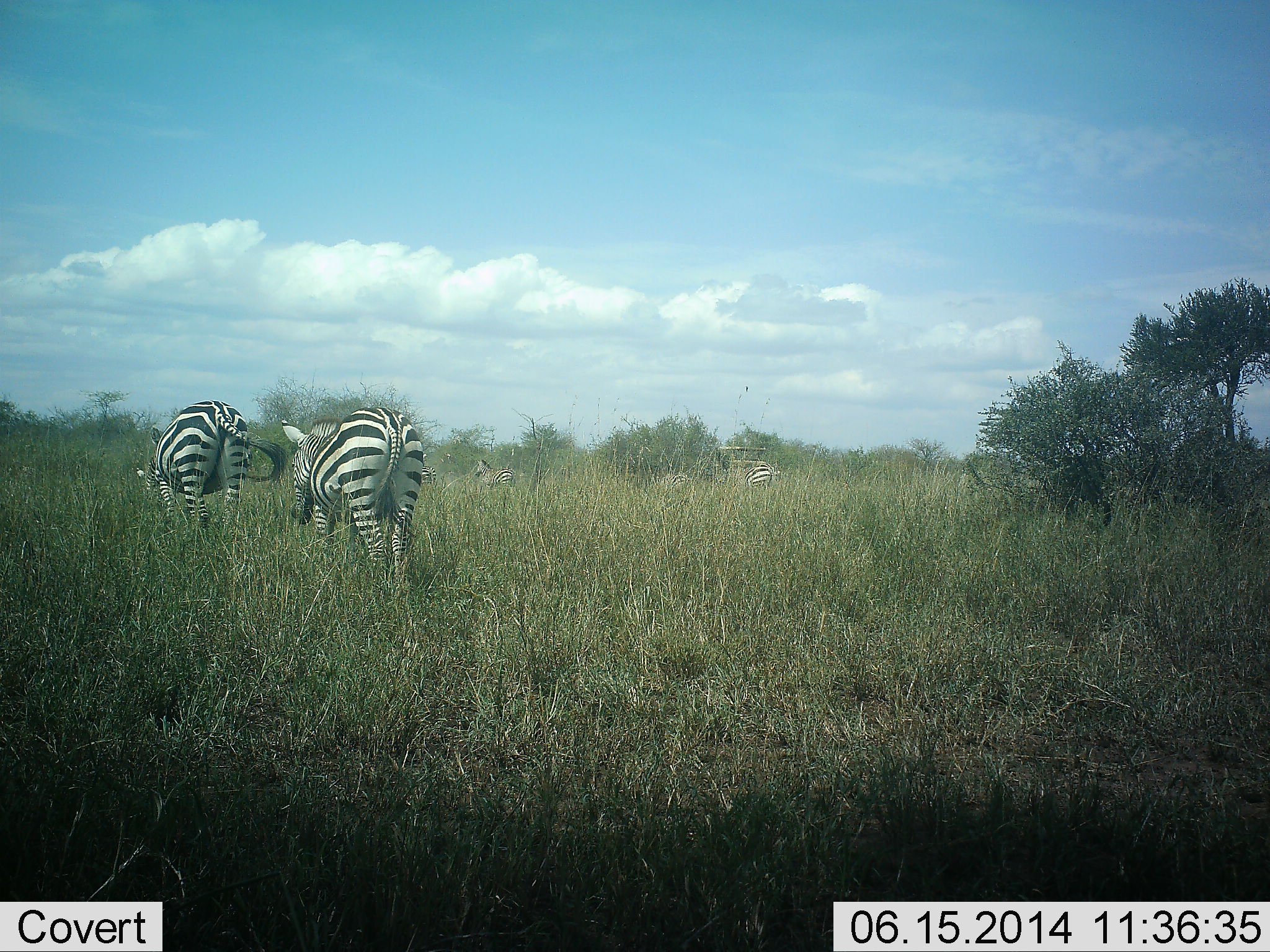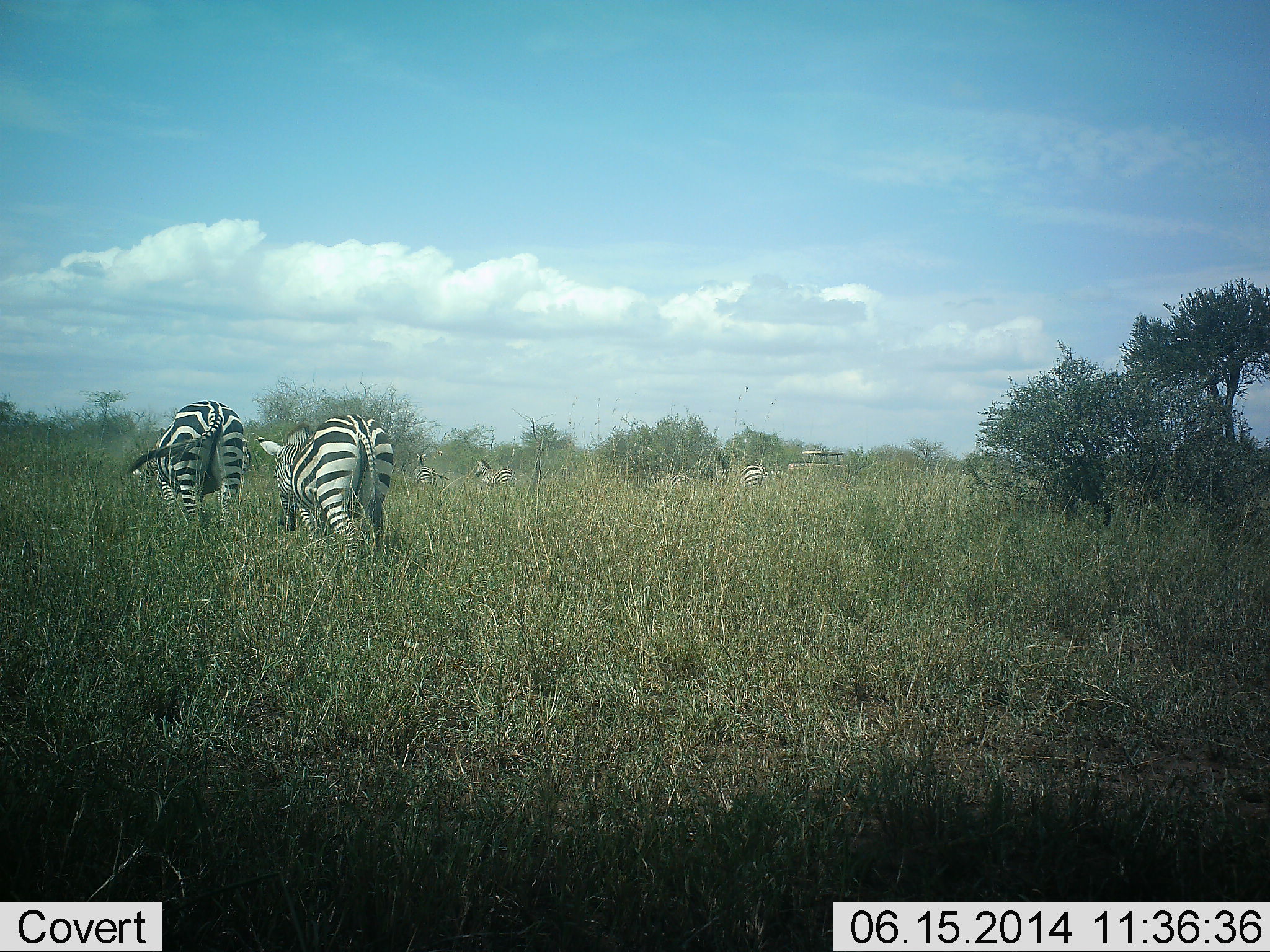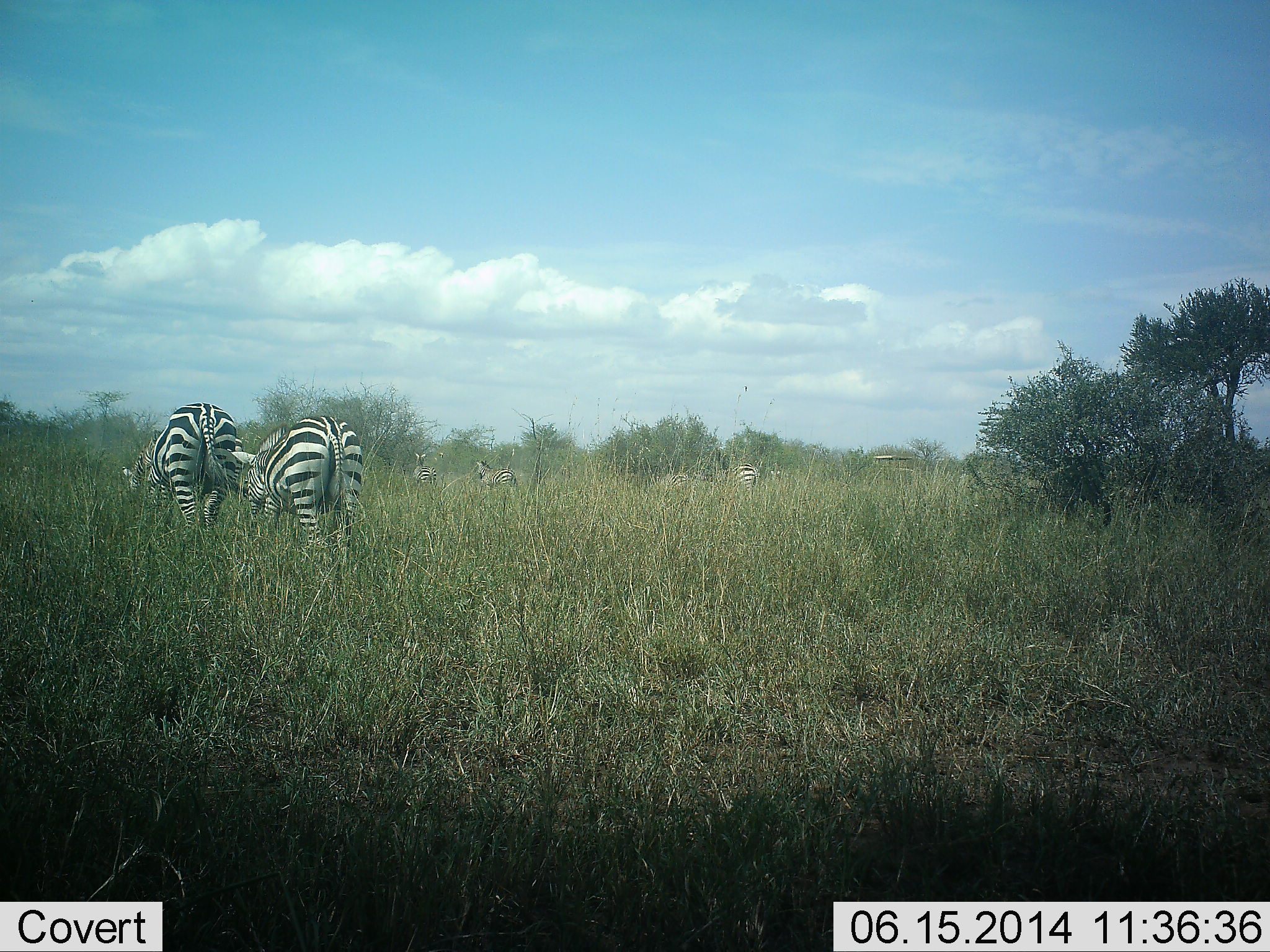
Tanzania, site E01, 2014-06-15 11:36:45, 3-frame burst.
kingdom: Animalia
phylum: Chordata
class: Mammalia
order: Perissodactyla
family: Equidae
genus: Equus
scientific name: Equus quagga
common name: plains zebra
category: zebra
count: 6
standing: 33%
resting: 0%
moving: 73%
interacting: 0%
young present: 0%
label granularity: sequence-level